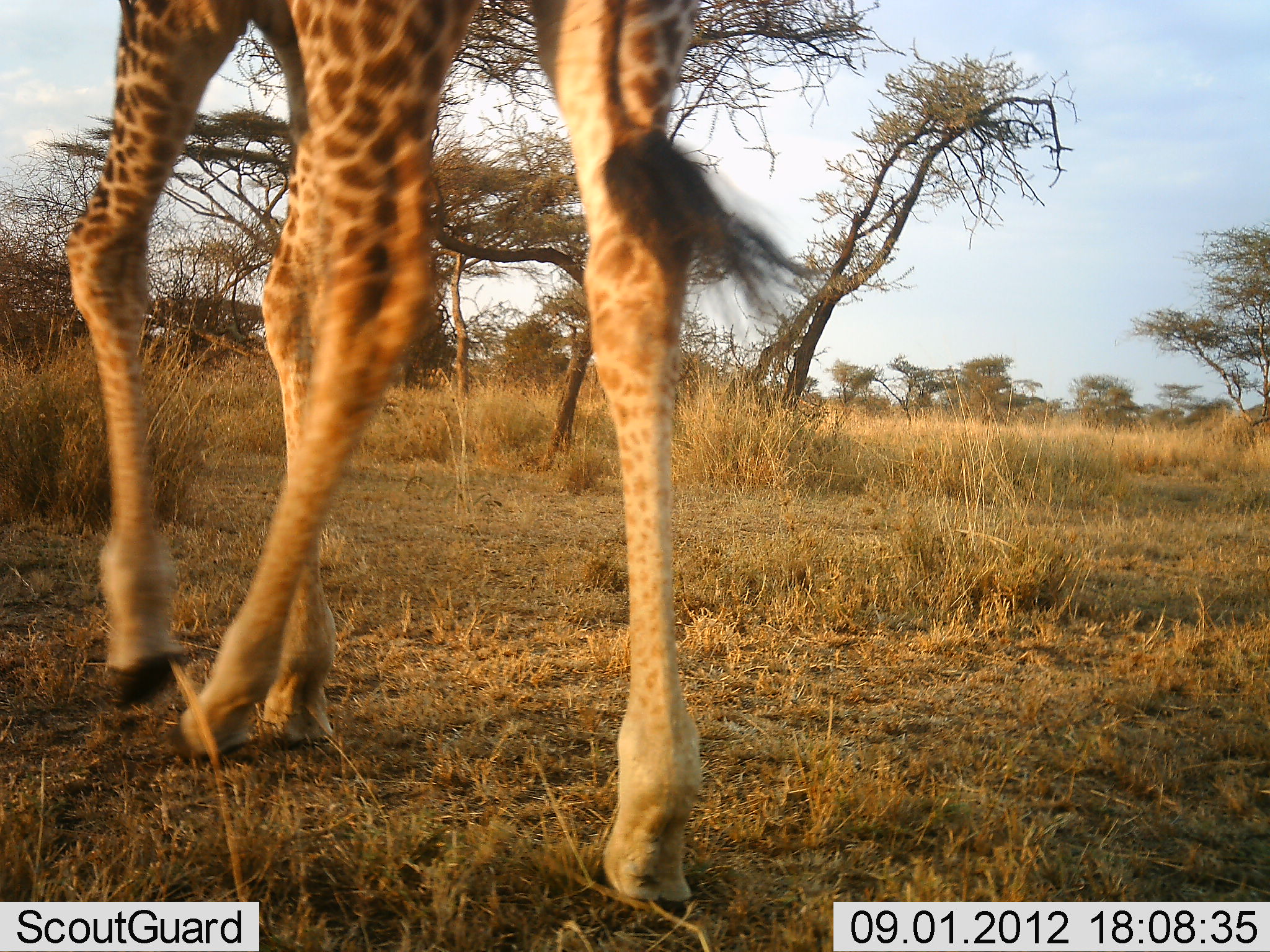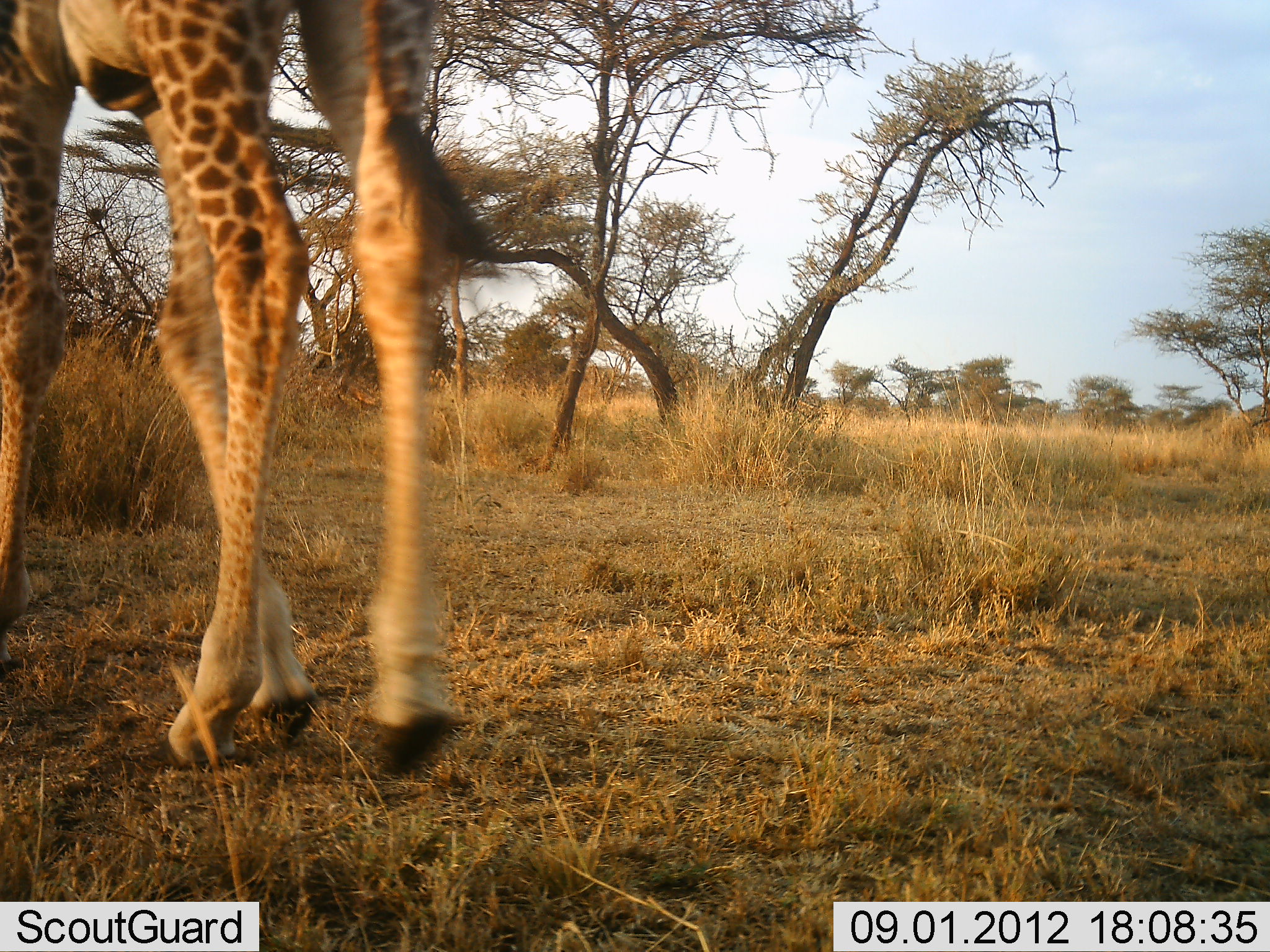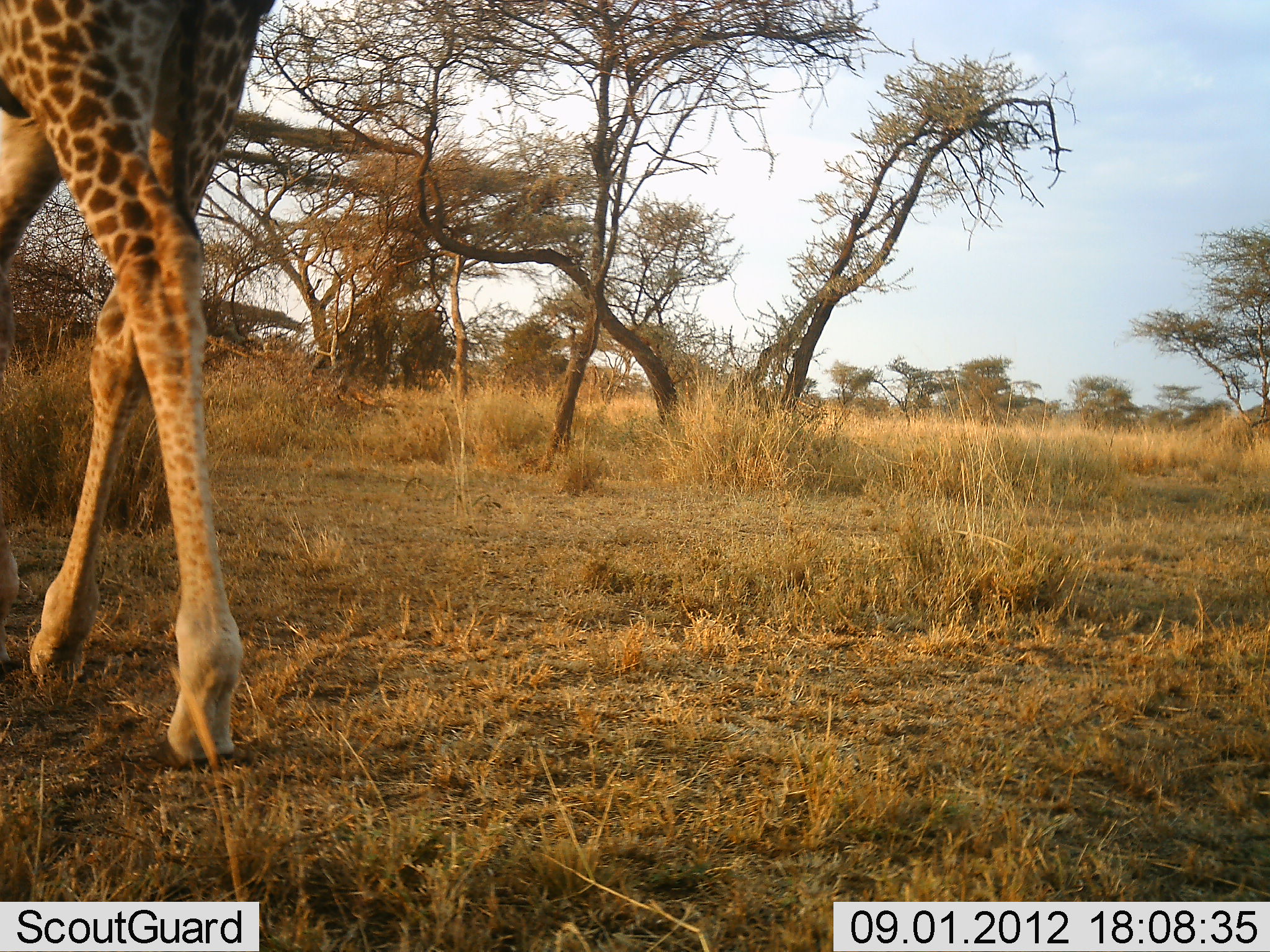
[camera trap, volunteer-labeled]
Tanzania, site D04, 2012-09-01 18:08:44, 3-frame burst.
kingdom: Animalia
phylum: Chordata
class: Mammalia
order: Artiodactyla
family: Giraffidae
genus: Giraffa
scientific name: Giraffa camelopardalis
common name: giraffe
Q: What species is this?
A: Giraffe (Giraffa camelopardalis).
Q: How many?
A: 1.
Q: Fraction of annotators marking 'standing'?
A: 0%.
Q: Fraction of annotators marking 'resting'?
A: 0%.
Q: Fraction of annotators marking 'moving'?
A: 100%.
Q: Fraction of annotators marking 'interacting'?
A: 0%.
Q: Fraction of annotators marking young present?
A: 0%.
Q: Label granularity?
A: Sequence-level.